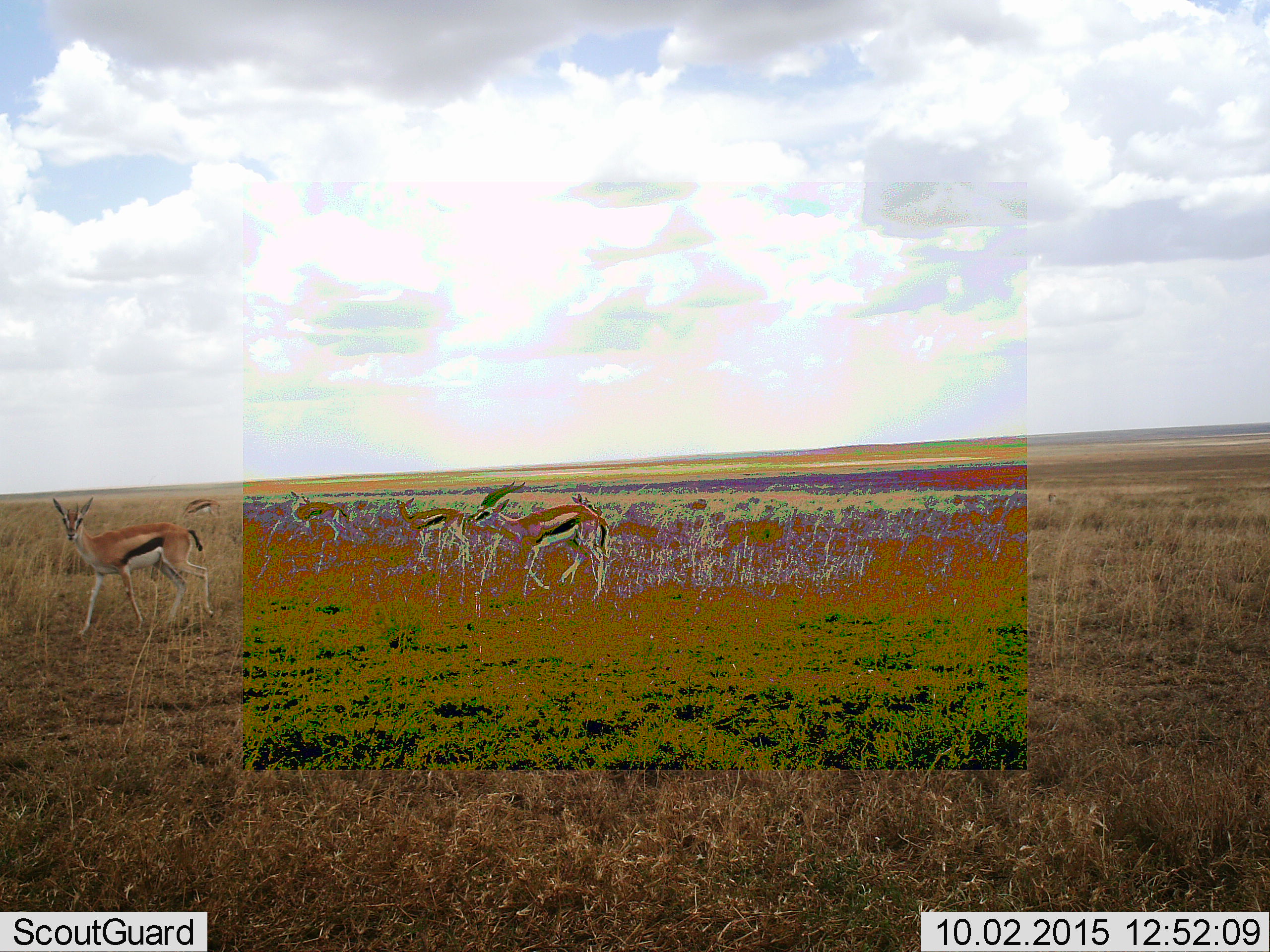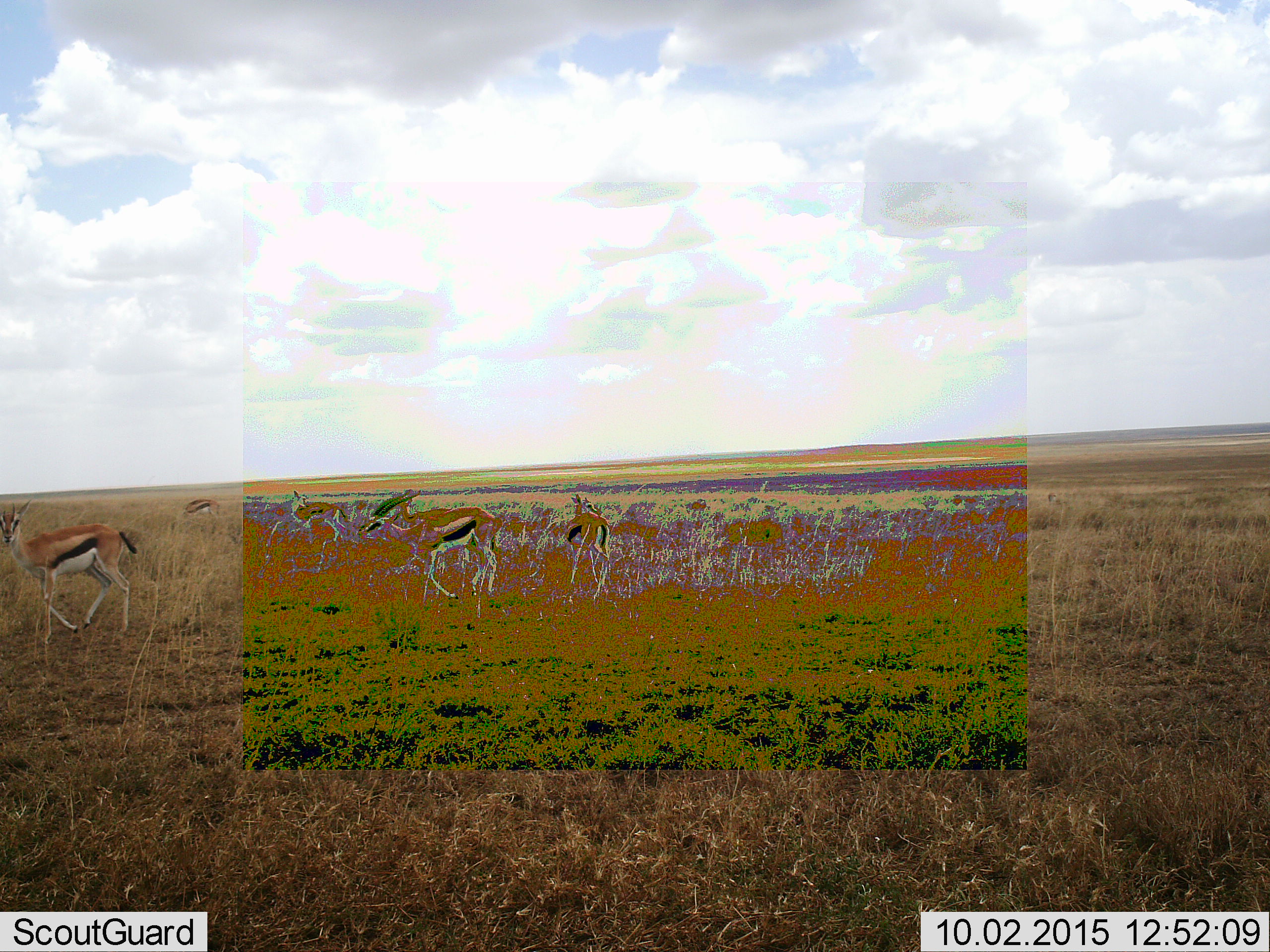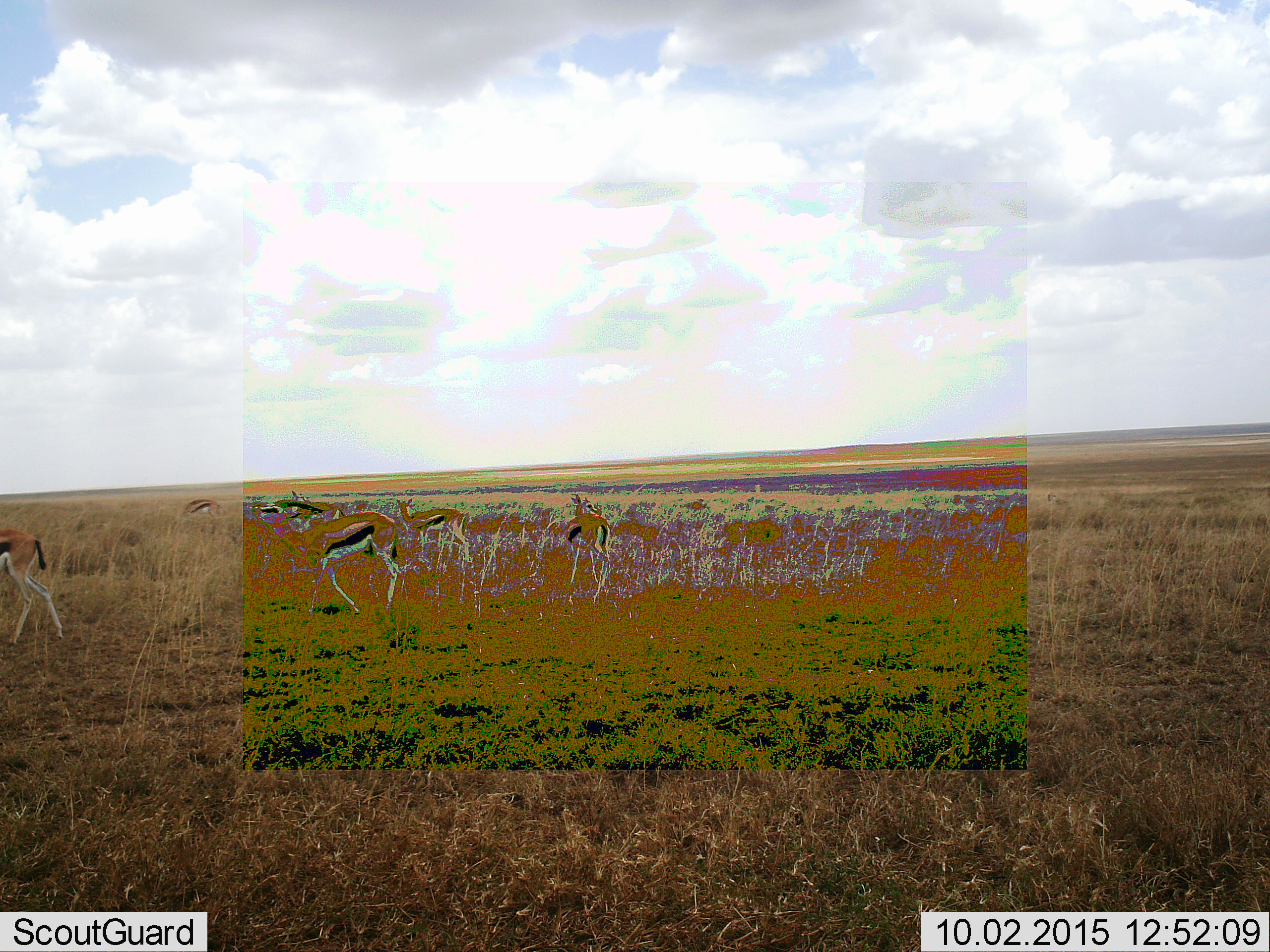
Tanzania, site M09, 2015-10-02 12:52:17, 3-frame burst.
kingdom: Animalia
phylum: Chordata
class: Mammalia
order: Artiodactyla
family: Bovidae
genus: Eudorcas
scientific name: Eudorcas thomsonii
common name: thomson's gazelle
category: gazellethomsons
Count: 6.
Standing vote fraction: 56%.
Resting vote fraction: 0%.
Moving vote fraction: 89%.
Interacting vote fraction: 0%.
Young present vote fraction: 11%.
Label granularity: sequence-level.